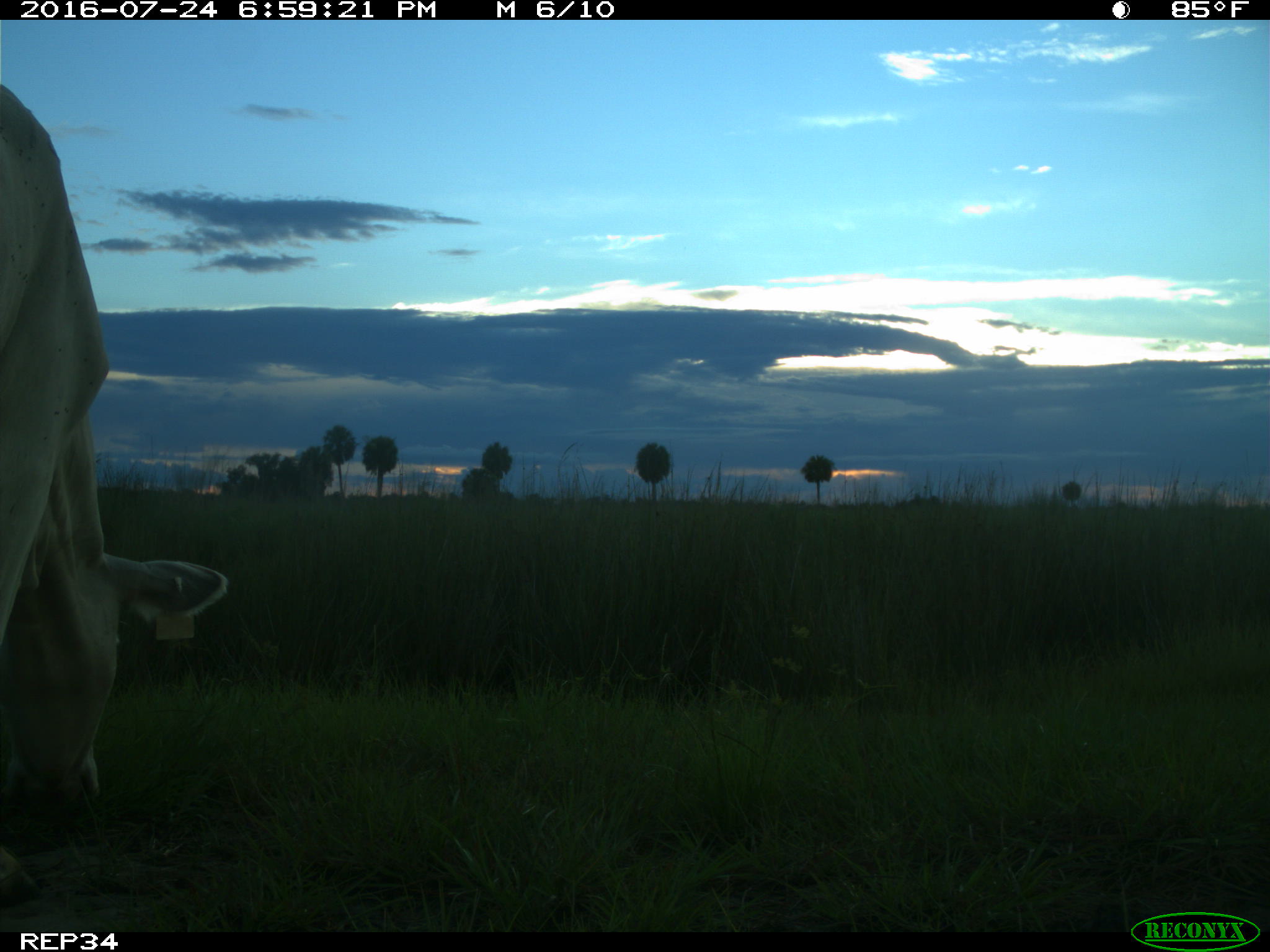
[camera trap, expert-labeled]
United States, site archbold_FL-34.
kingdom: Animalia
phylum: Chordata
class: Mammalia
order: Artiodactyla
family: Bovidae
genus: Bos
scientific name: Bos taurus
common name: domestic cow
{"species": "Bos taurus (domestic cow)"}